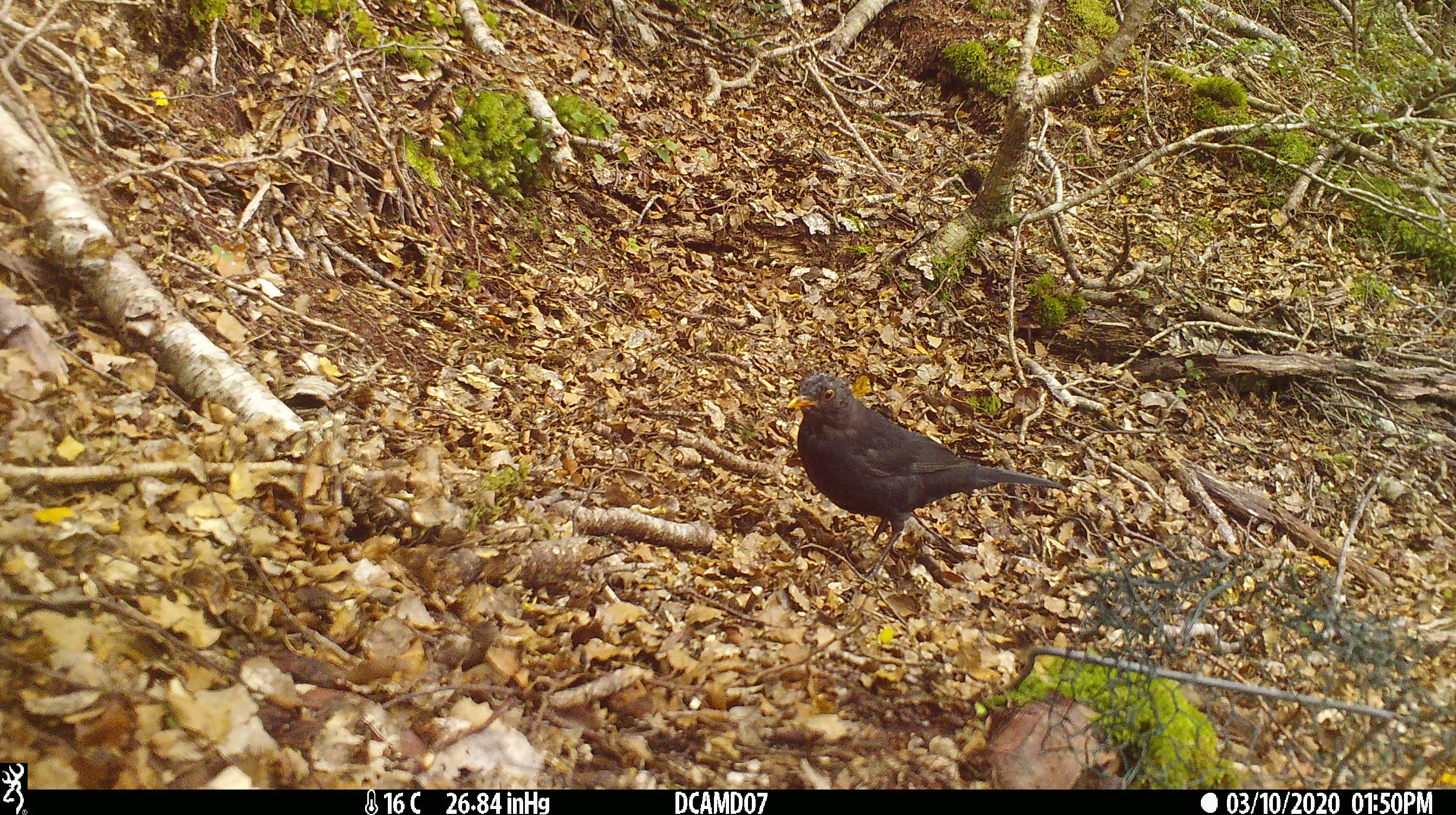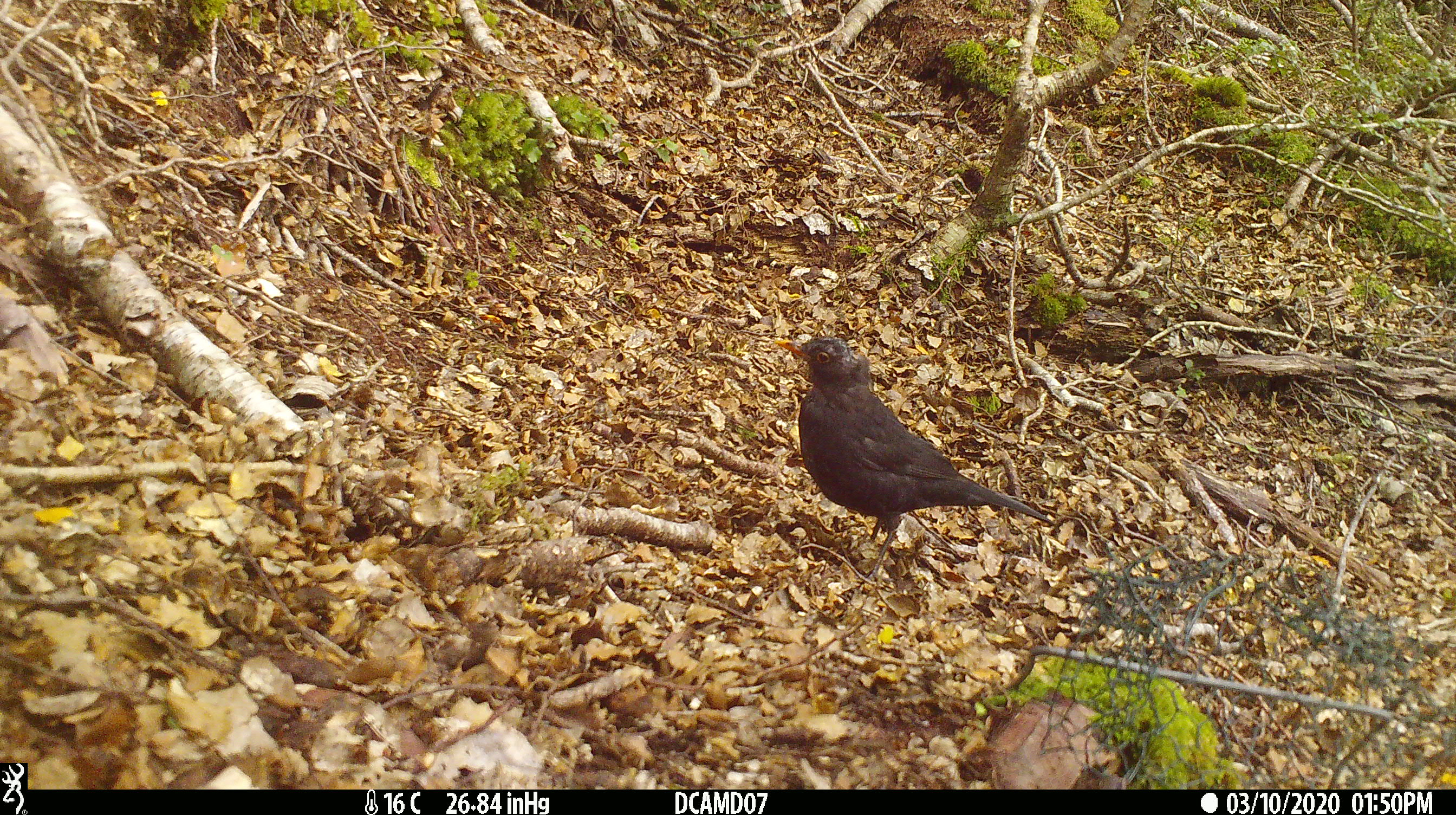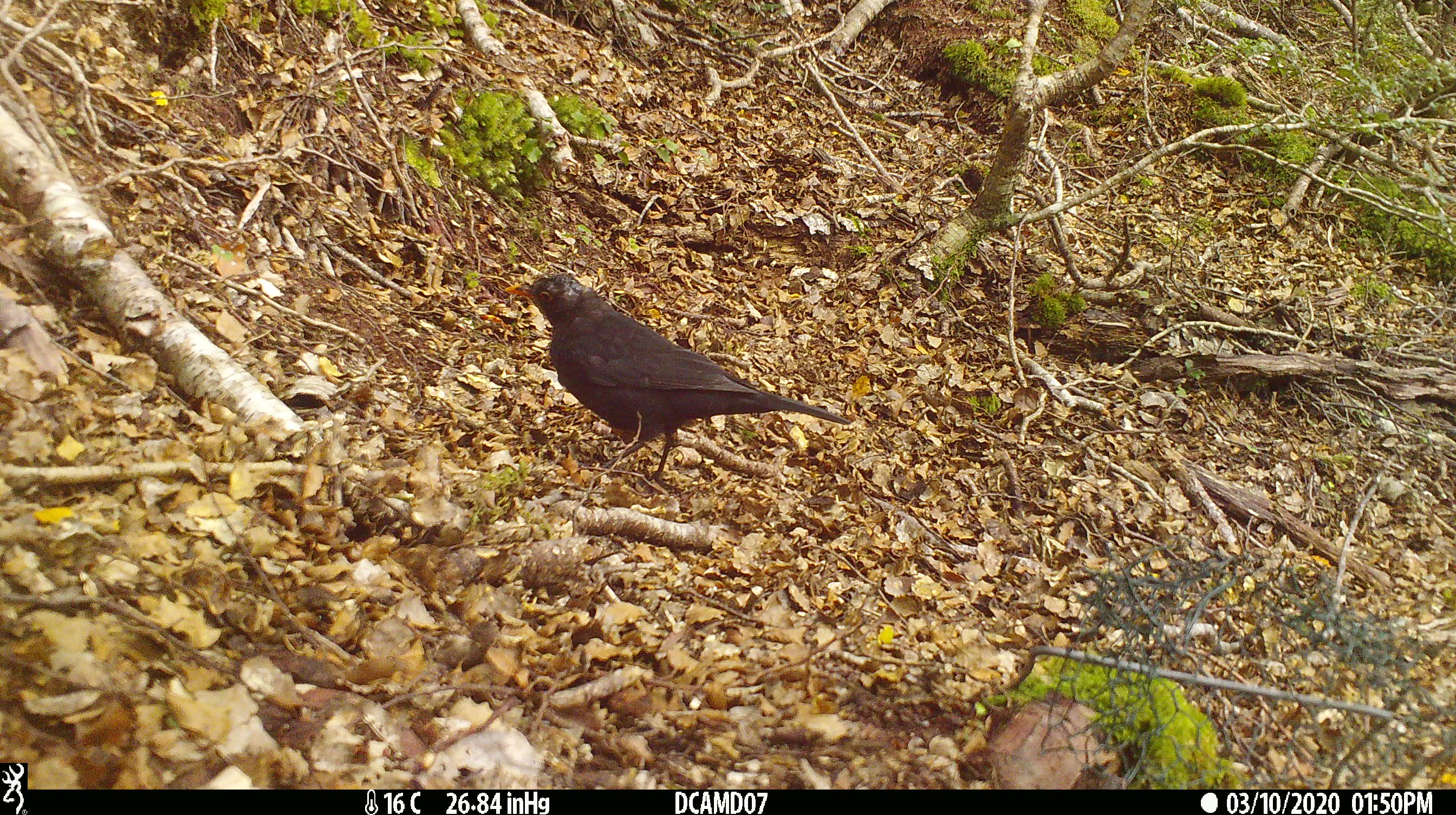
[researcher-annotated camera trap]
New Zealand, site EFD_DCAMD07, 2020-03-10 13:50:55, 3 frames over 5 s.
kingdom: Animalia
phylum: Chordata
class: Aves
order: Passeriformes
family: Turdidae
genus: Turdus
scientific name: Turdus merula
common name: eurasian blackbird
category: blackbird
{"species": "blackbird (eurasian blackbird) (Turdus merula)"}